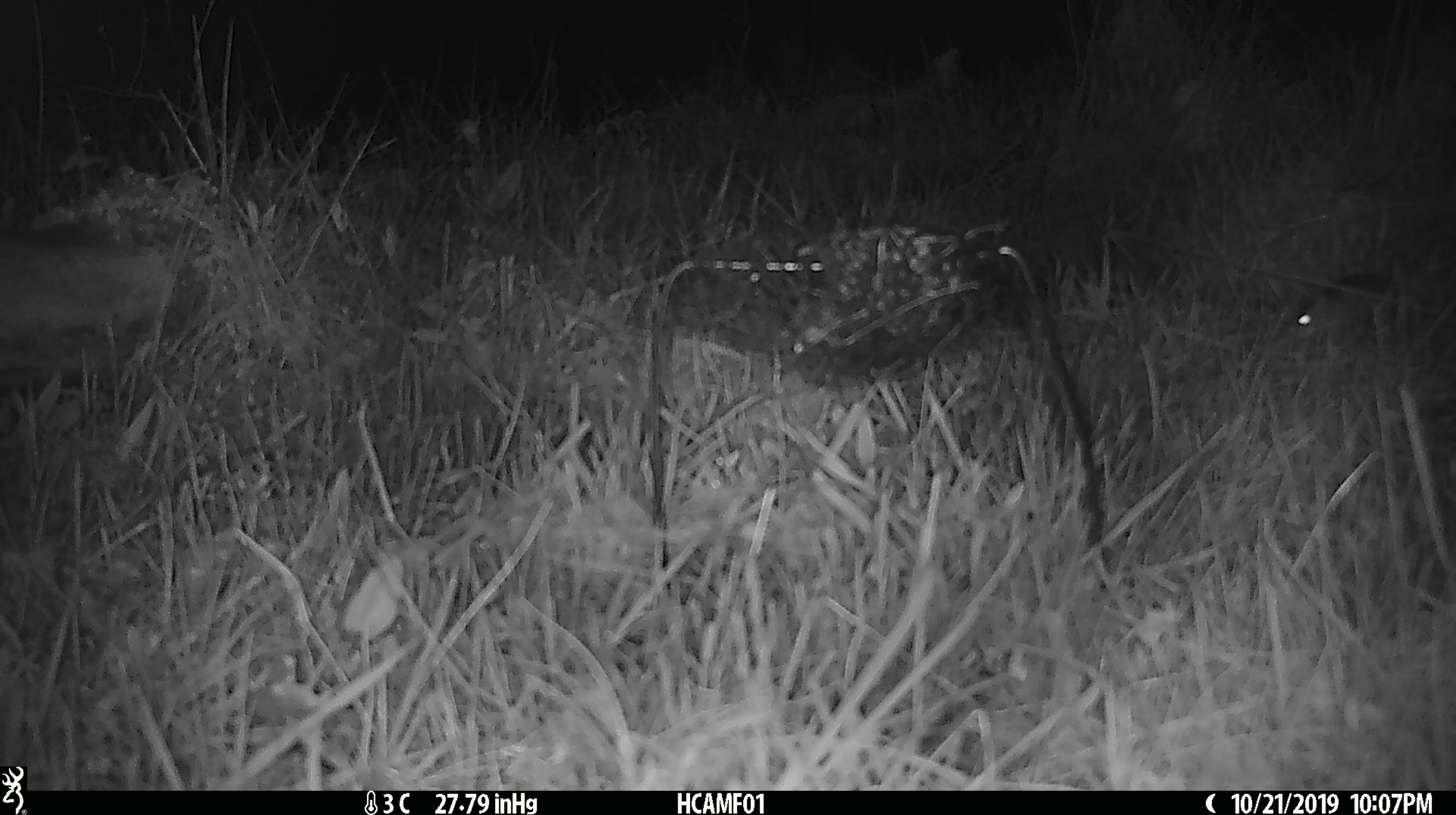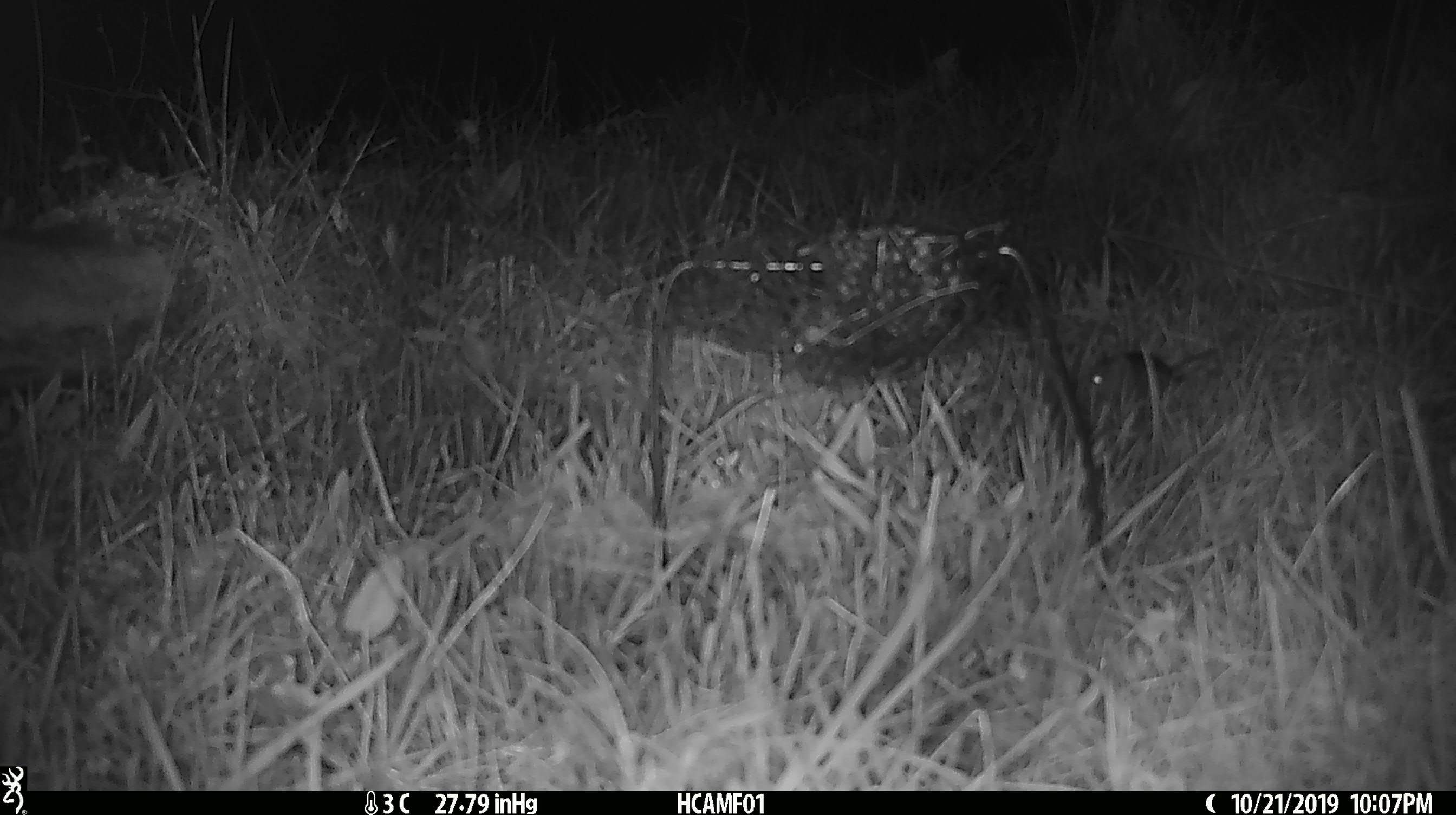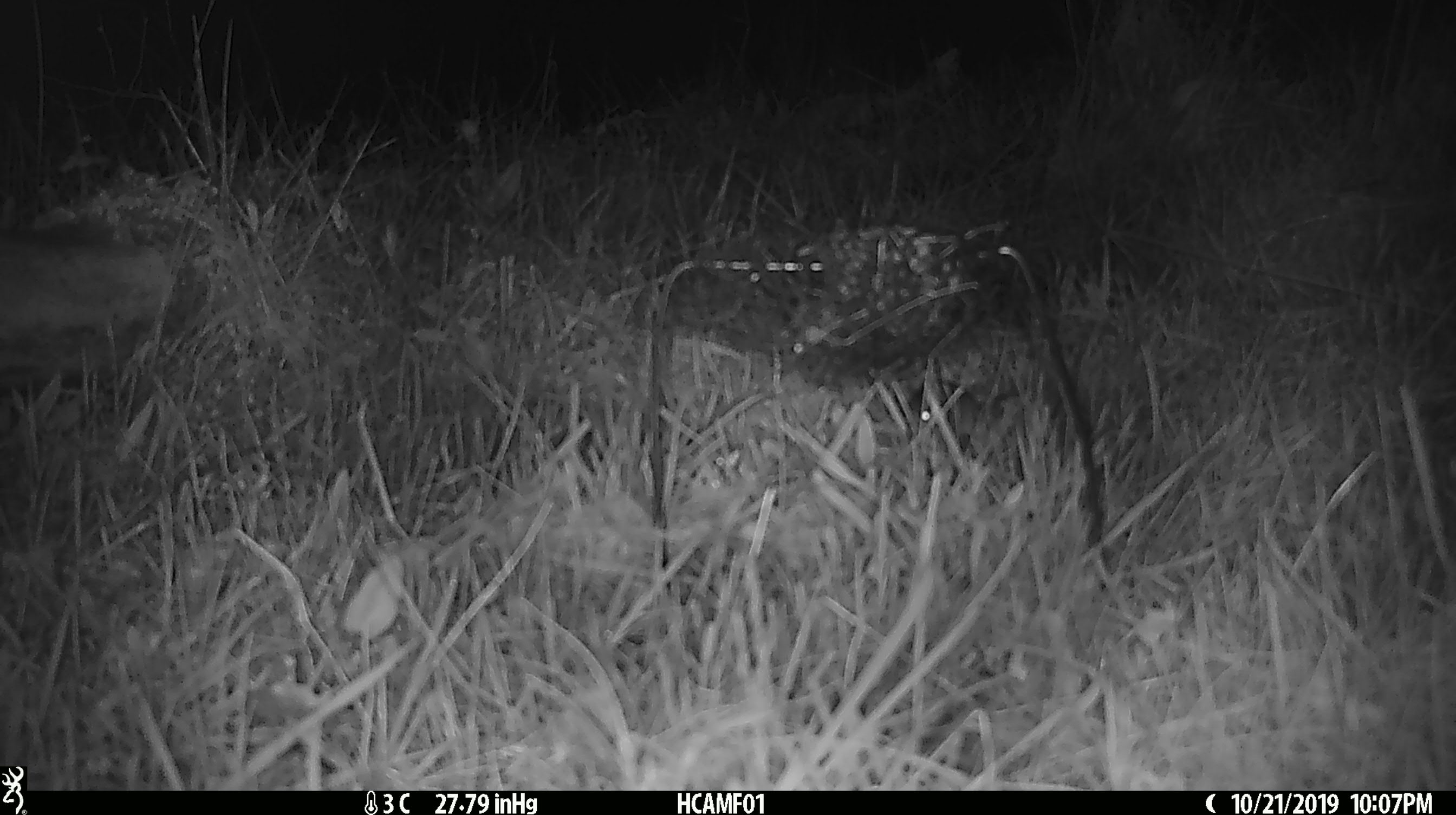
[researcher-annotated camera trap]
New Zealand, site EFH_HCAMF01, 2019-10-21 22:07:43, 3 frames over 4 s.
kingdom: Animalia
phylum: Chordata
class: Mammalia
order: Rodentia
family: Muridae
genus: Mus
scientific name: Mus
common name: mouse